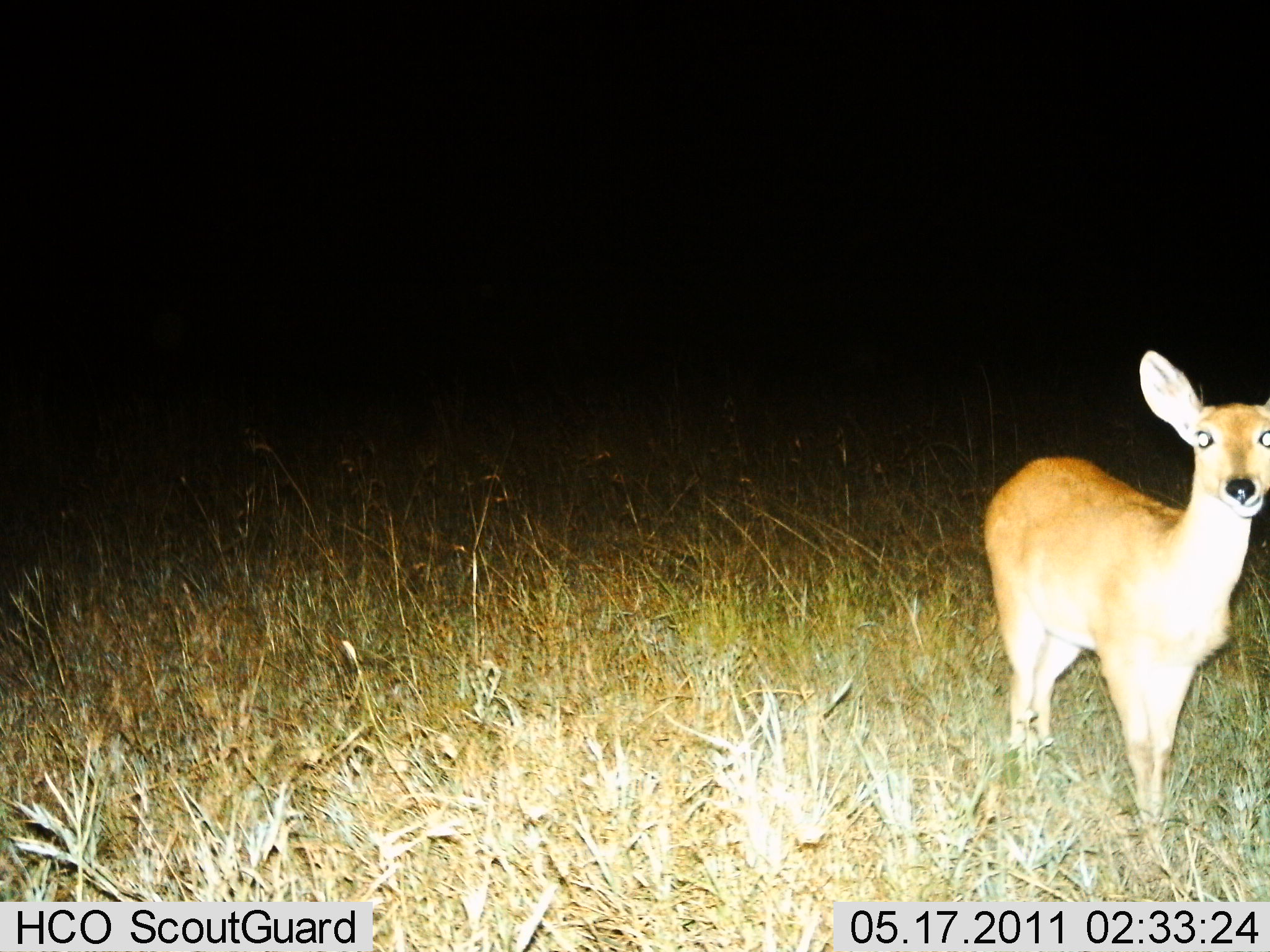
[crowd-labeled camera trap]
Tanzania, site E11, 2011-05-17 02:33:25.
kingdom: Animalia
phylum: Chordata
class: Mammalia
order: Artiodactyla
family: Bovidae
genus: Redunca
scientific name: Redunca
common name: reedbuck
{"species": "reedbuck (Redunca)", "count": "1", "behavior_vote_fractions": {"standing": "100%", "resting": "0%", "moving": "0%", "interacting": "0%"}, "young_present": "8%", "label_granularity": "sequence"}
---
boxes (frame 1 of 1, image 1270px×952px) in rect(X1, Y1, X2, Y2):
animal: rect(978, 338, 1270, 848)